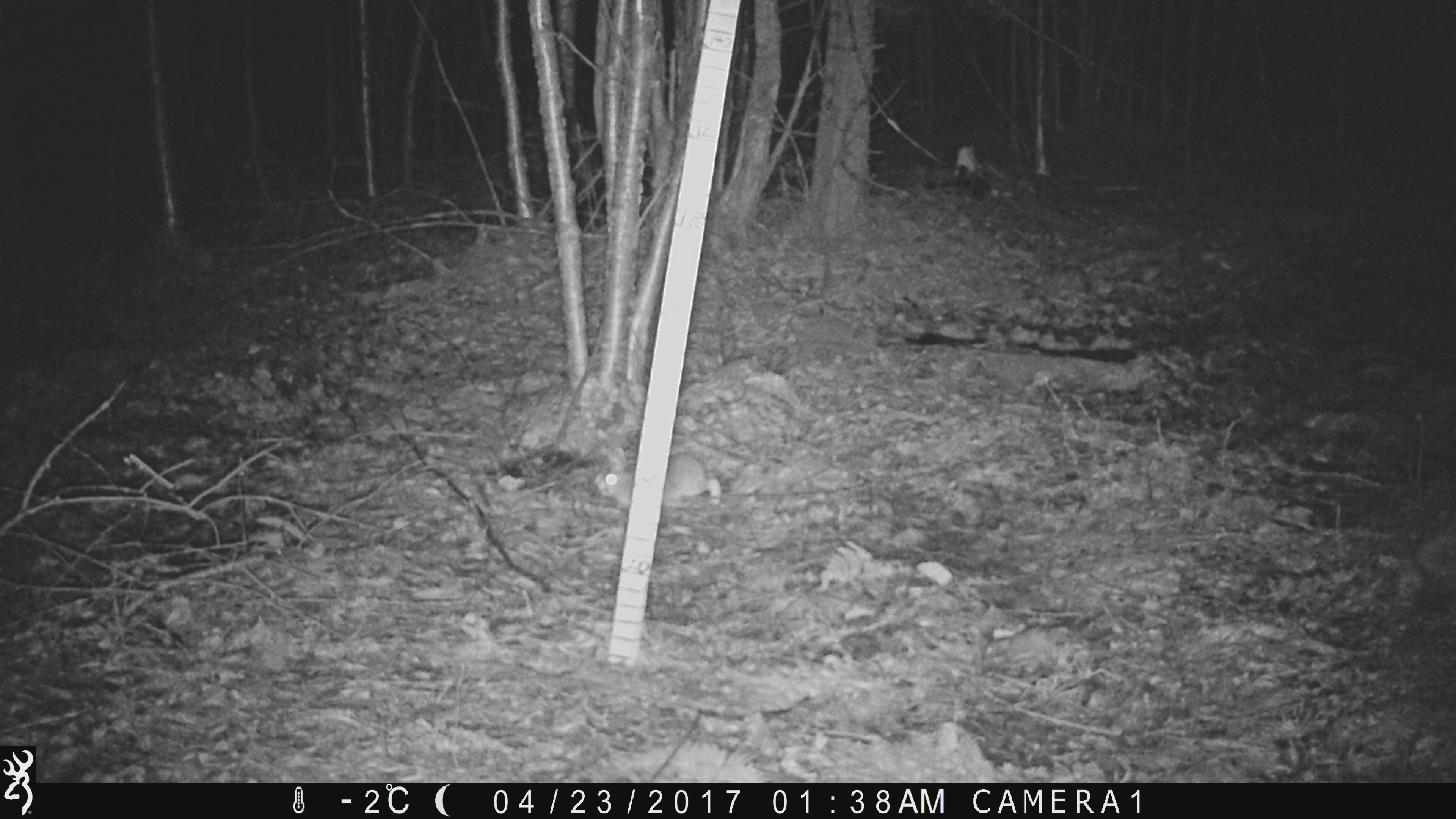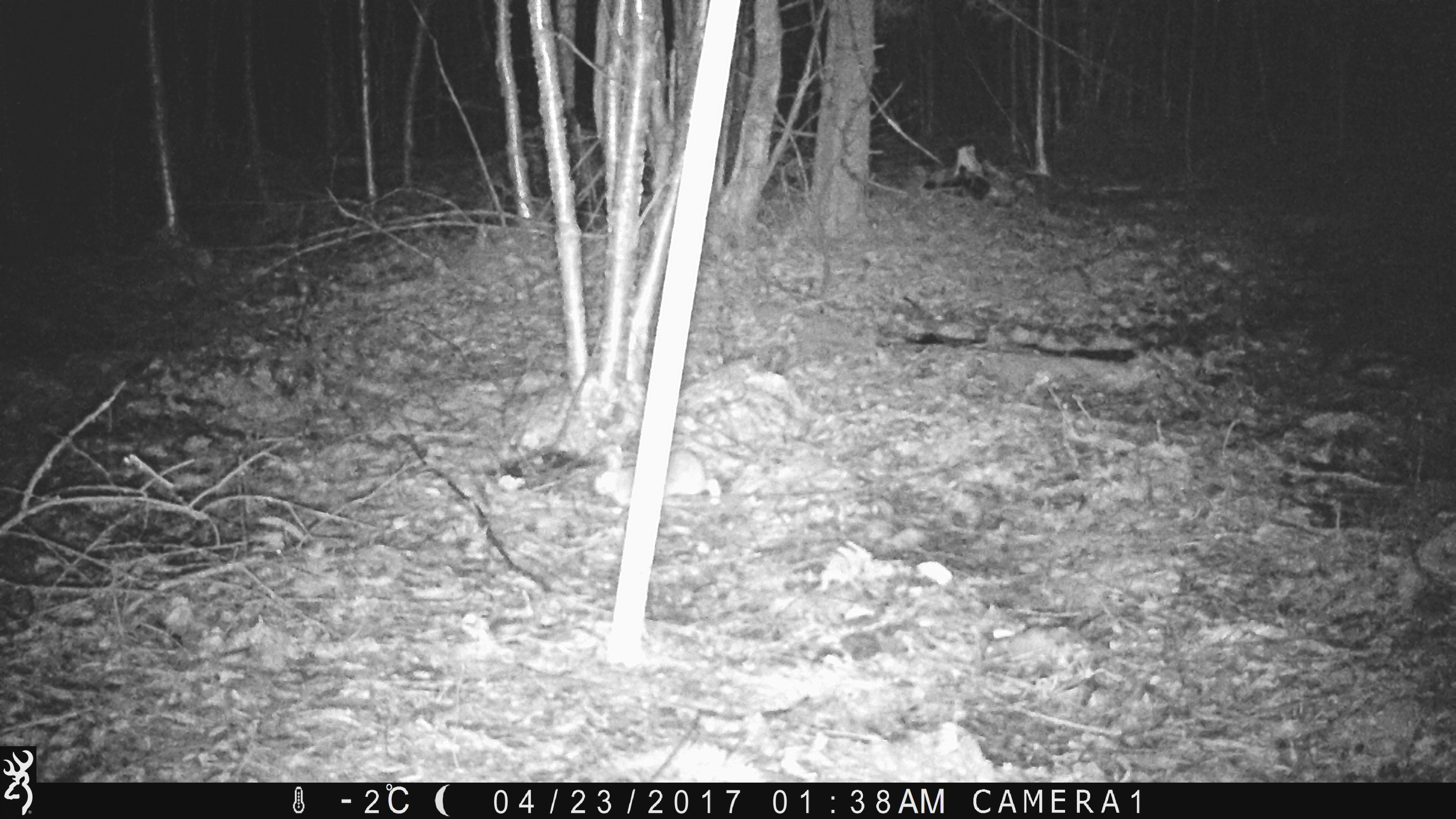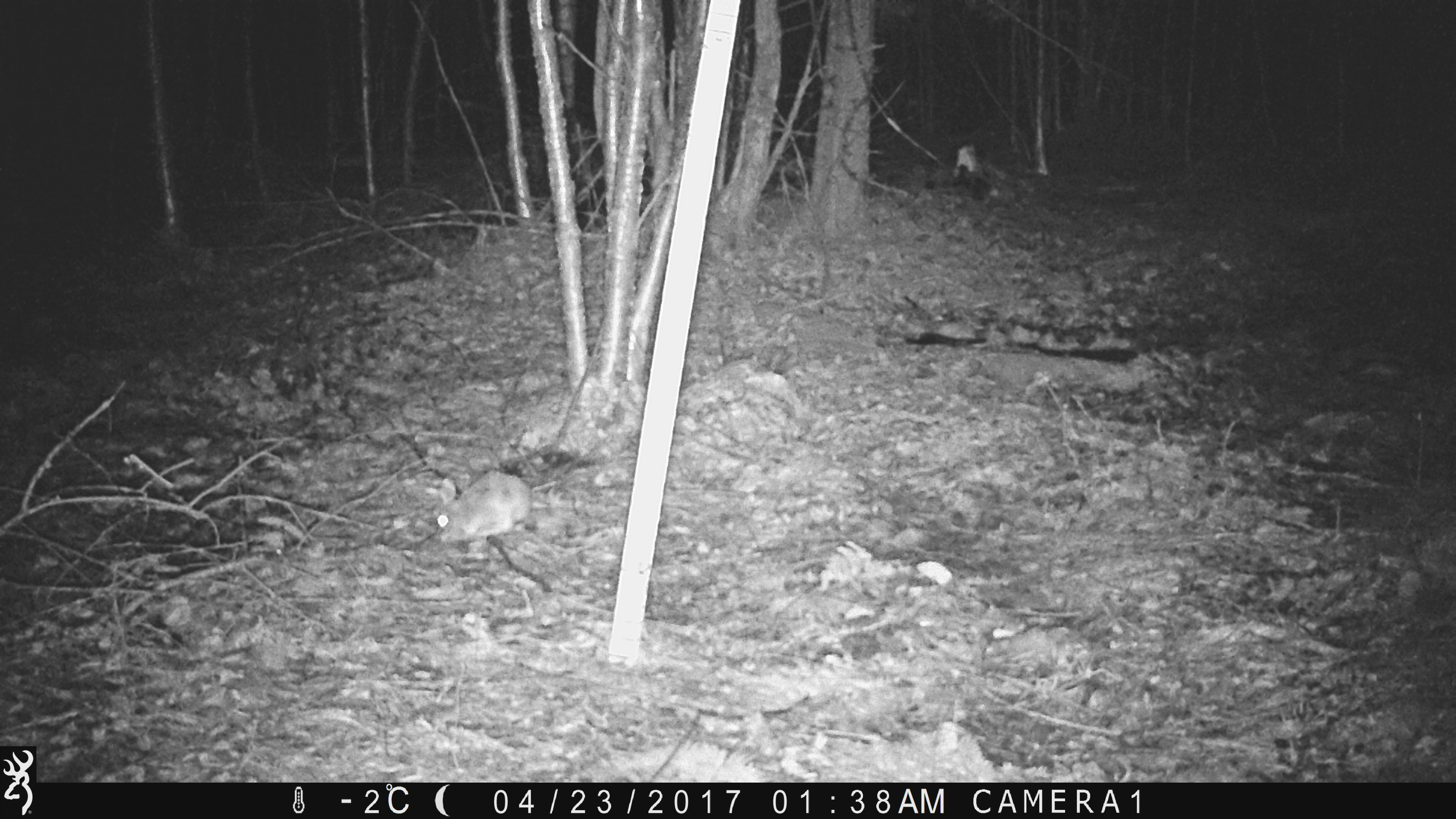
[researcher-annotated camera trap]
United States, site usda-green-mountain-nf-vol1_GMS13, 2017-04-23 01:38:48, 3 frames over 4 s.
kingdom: Animalia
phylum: Chordata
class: Mammalia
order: Lagomorpha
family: Leporidae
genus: Sylvilagus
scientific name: Sylvilagus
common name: cottontail rabbit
Cottontail rabbit (Sylvilagus).